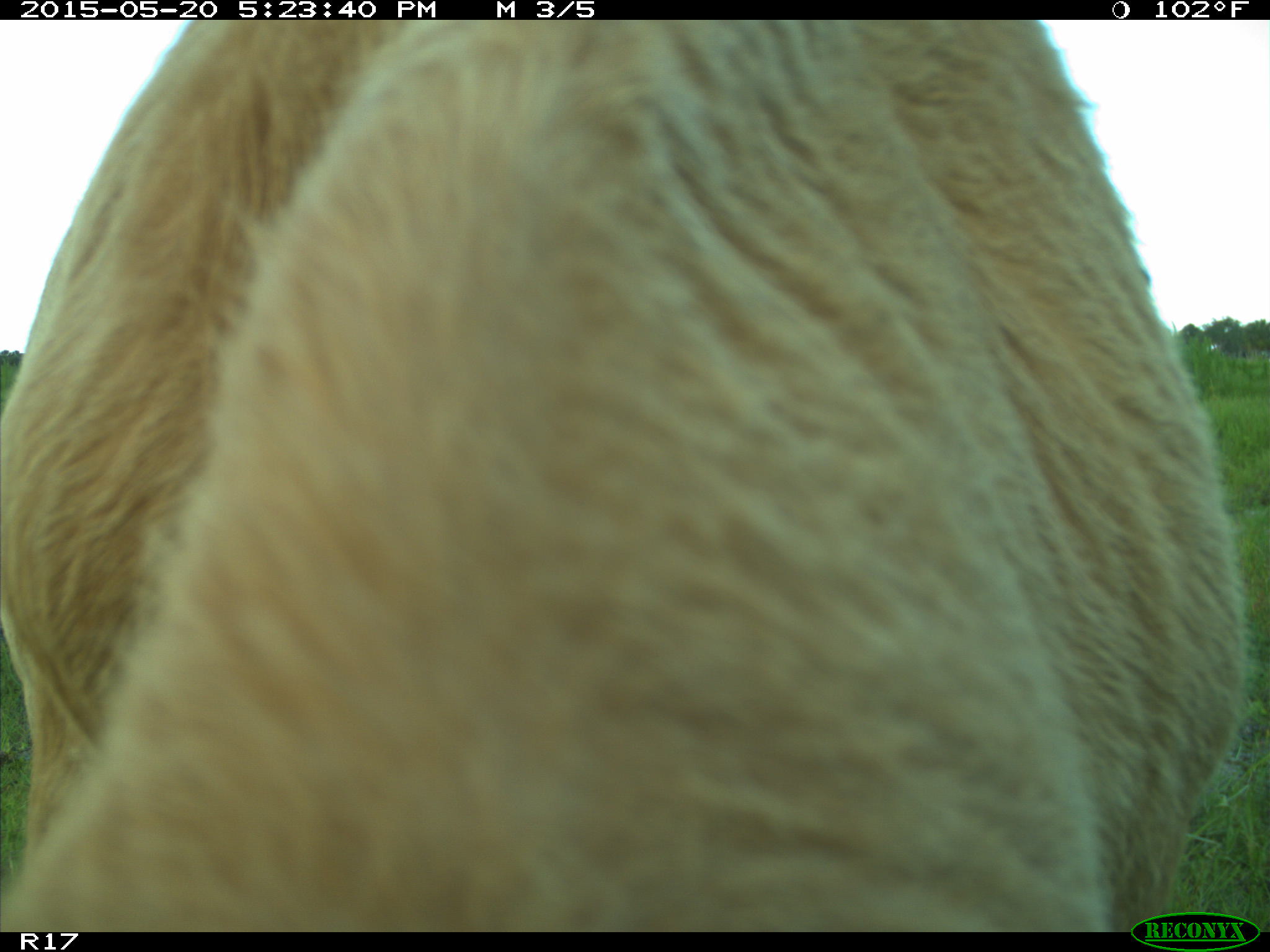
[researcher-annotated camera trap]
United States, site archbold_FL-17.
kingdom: Animalia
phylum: Chordata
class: Mammalia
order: Artiodactyla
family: Bovidae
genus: Bos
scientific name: Bos taurus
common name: domestic cow